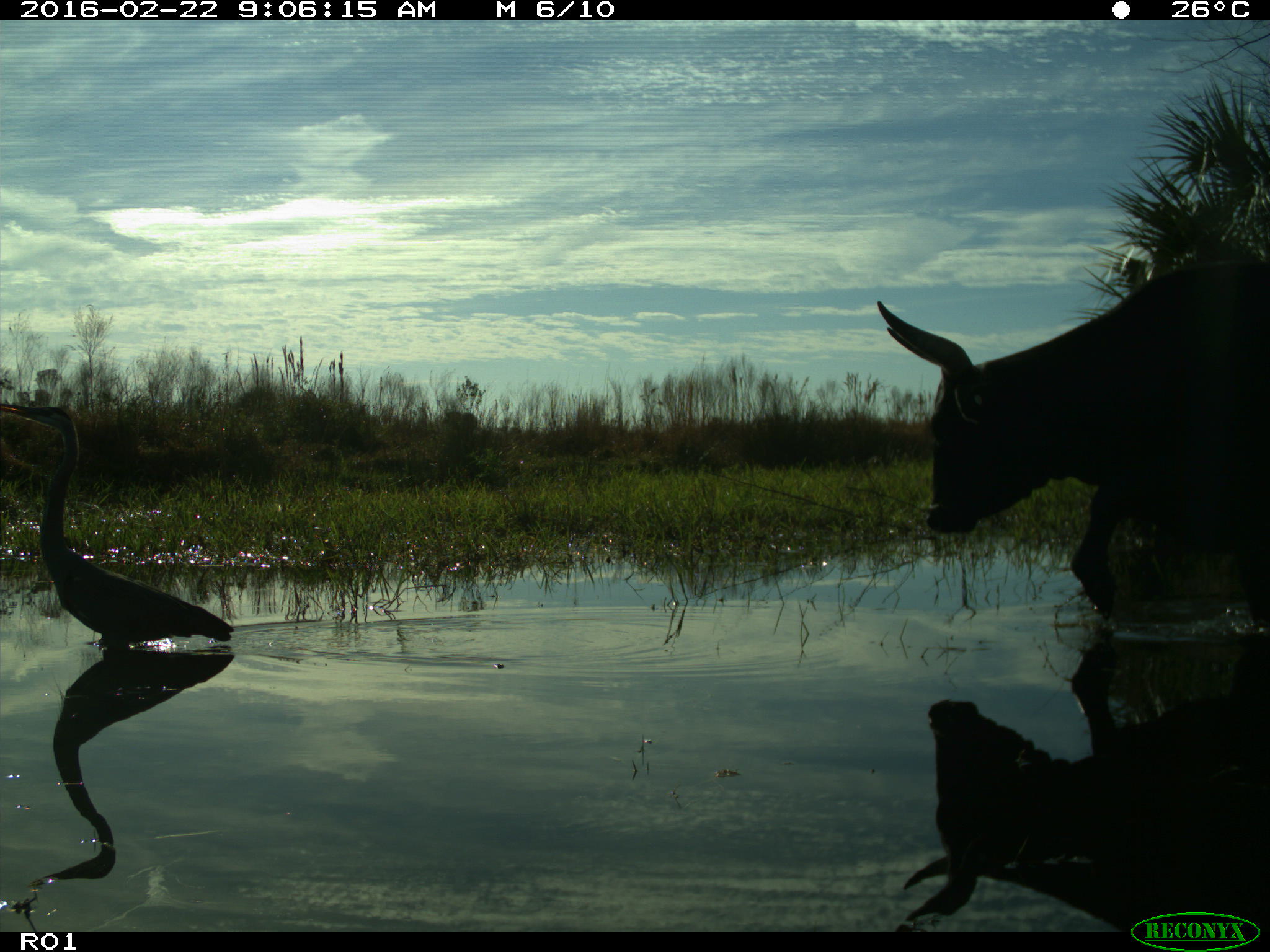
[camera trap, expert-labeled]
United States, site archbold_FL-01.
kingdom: Animalia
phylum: Chordata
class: Mammalia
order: Artiodactyla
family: Bovidae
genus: Bos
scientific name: Bos taurus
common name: domestic cow